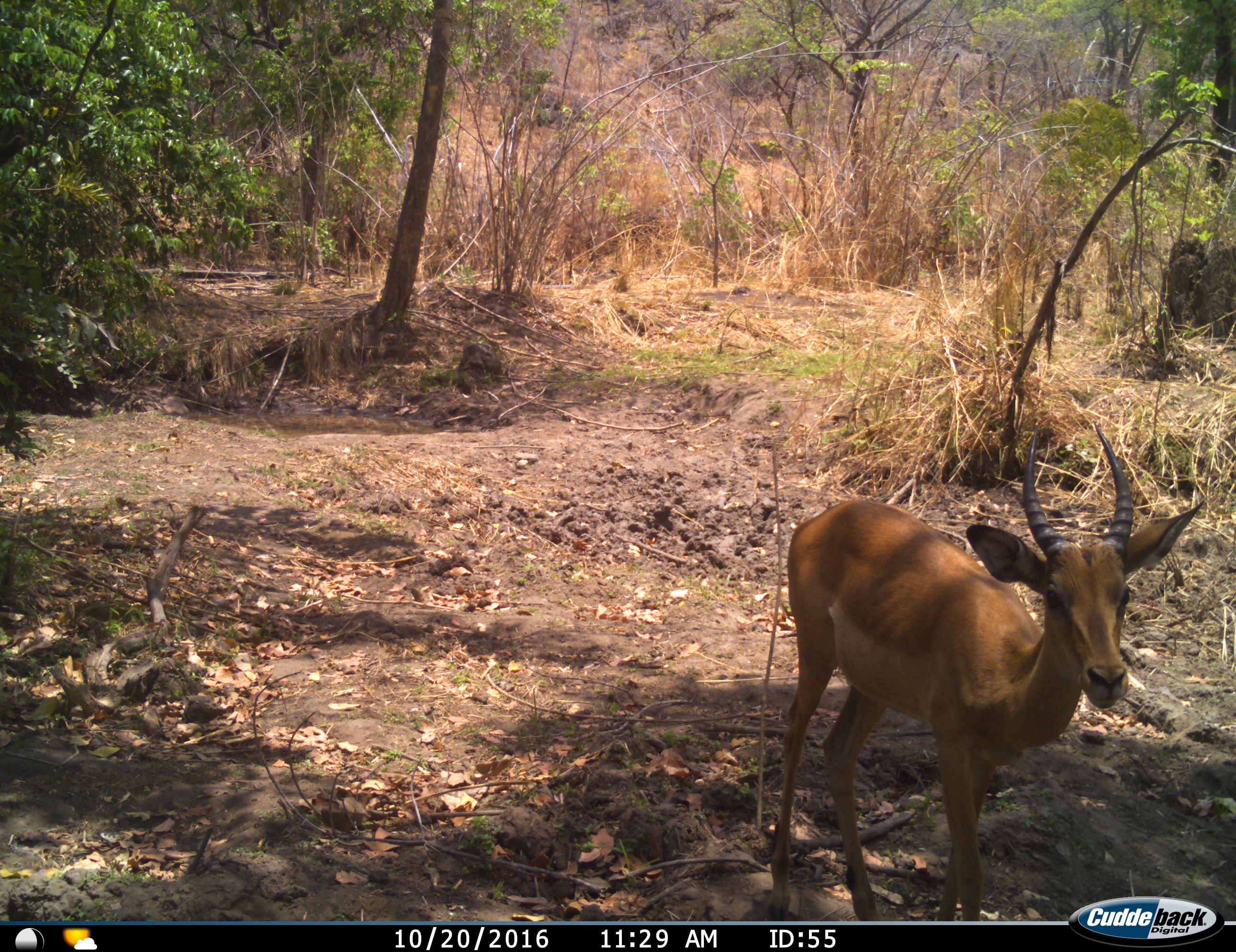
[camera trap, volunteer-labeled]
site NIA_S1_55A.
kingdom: Animalia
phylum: Chordata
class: Mammalia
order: Artiodactyla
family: Bovidae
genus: Aepyceros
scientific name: Aepyceros melampus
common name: impala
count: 1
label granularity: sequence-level